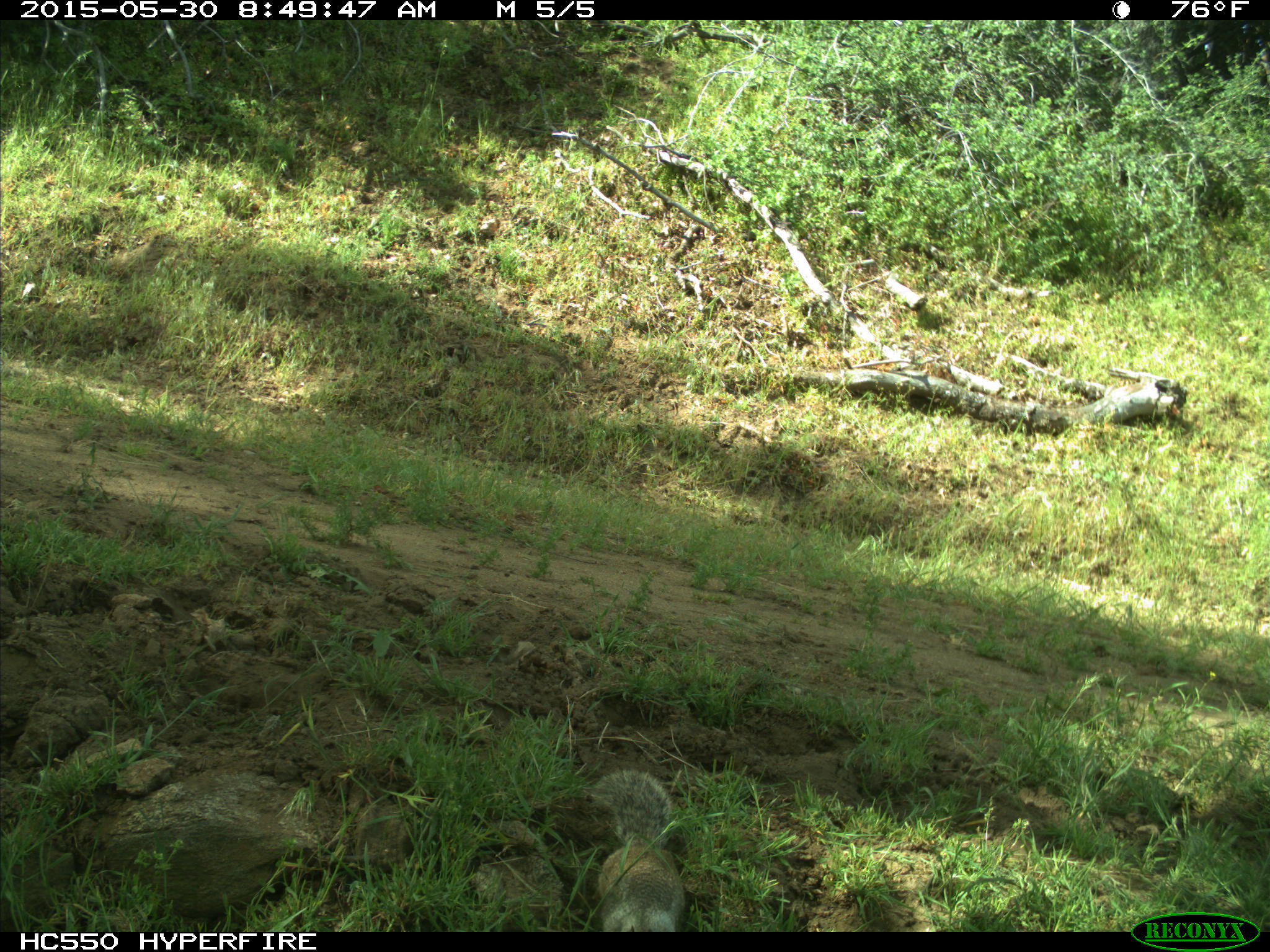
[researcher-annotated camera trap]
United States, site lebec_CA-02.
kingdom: Animalia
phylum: Chordata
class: Mammalia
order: Rodentia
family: Sciuridae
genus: Otospermophilus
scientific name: Otospermophilus beecheyi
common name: california ground squirrel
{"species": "Otospermophilus beecheyi (california ground squirrel)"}